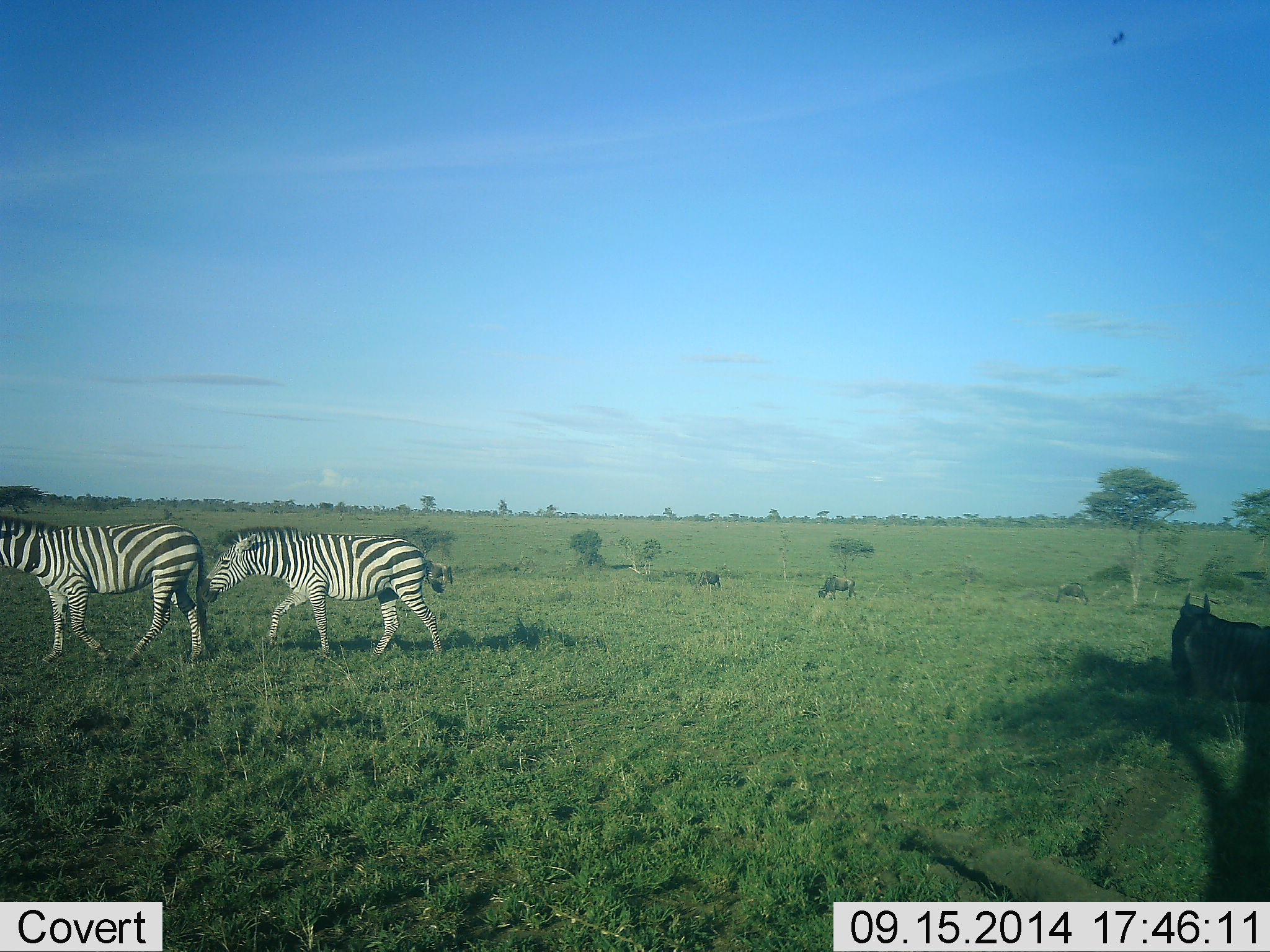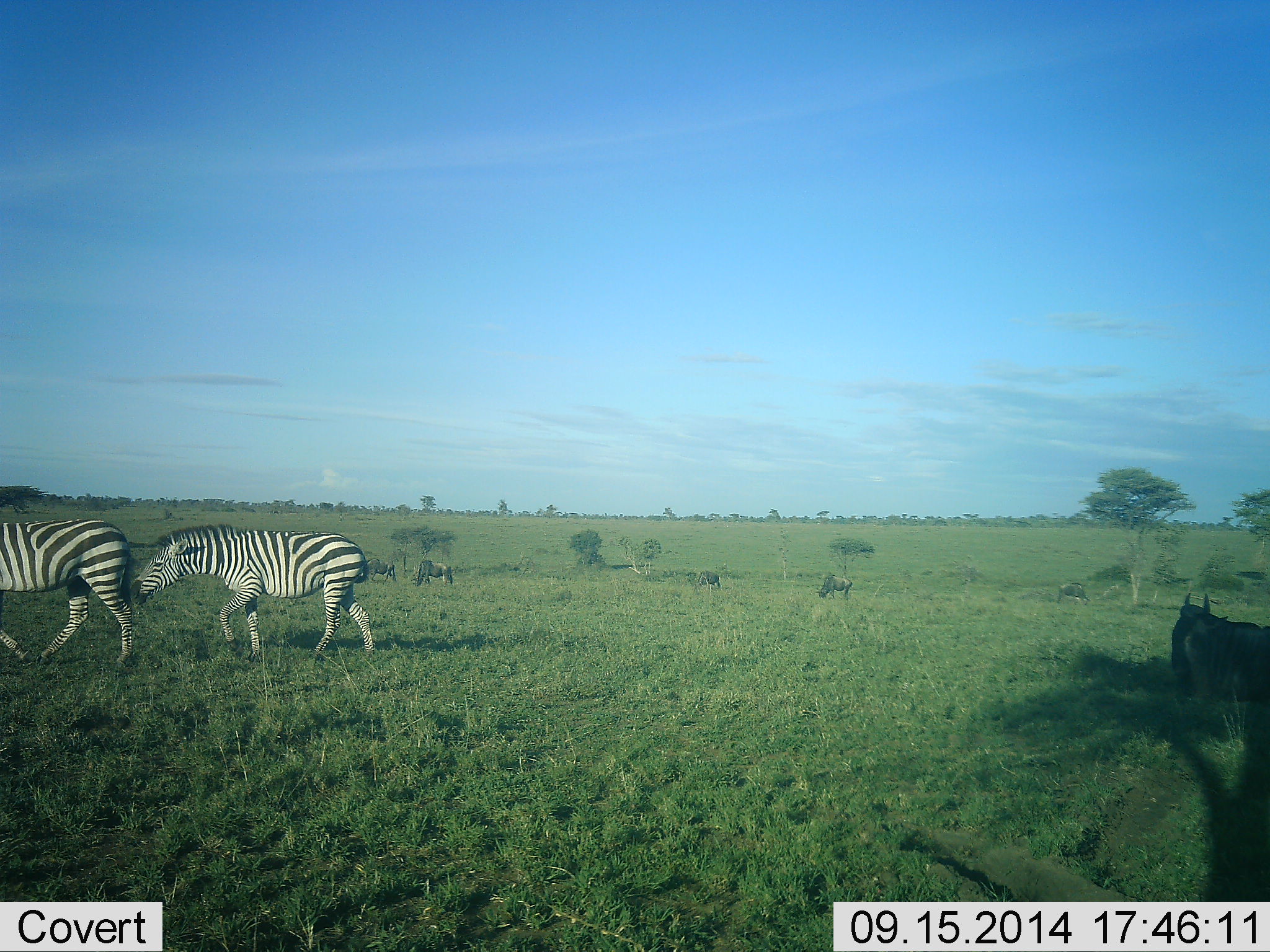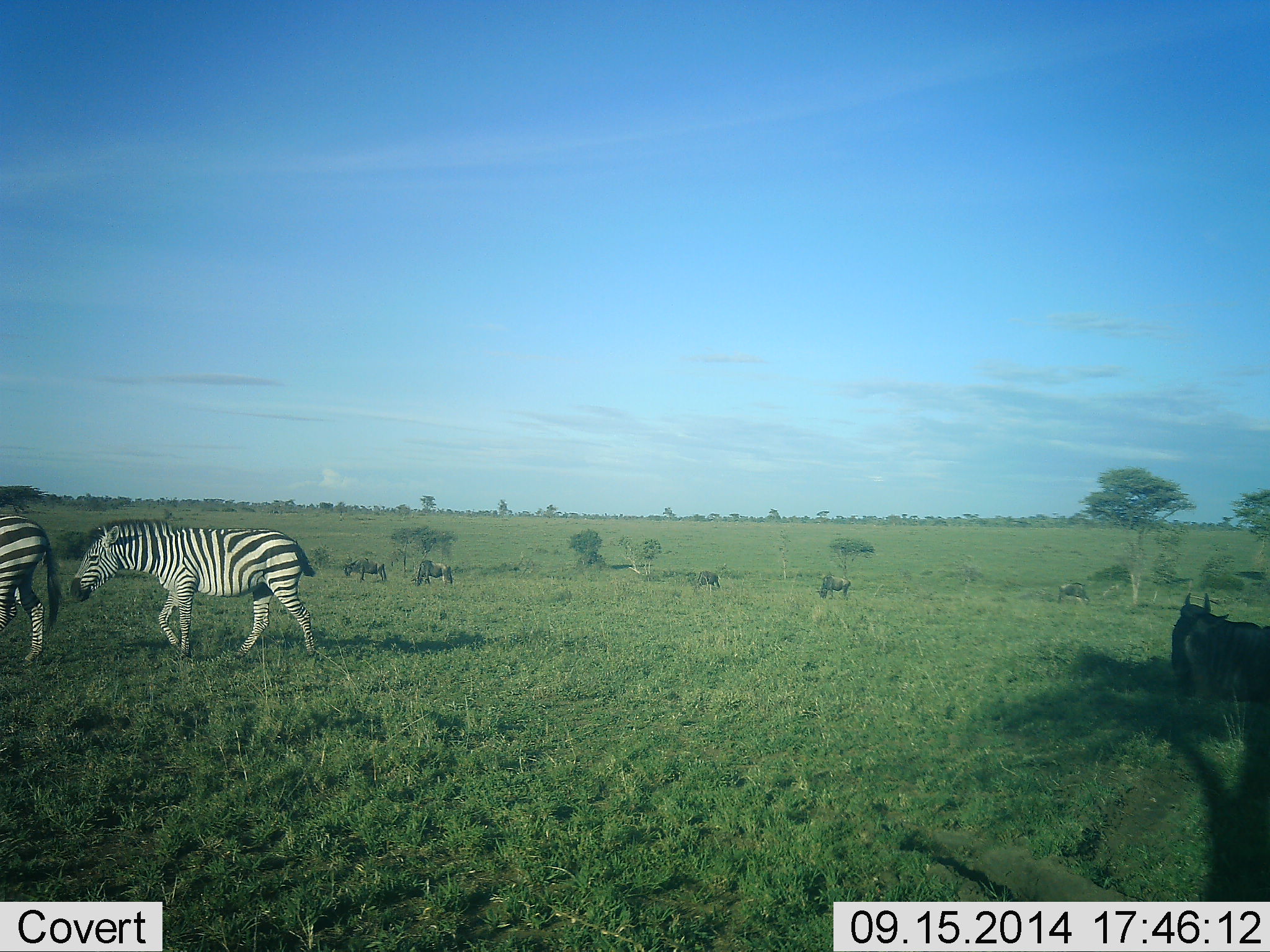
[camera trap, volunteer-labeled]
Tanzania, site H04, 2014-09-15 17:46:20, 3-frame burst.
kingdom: Animalia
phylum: Chordata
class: Mammalia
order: Artiodactyla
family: Bovidae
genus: Connochaetes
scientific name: Connochaetes taurinus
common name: blue wildebeest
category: wildebeest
Wildebeest (blue wildebeest) (Connochaetes taurinus), count 5. Behavior (volunteer vote fractions): standing 36%, resting 82%, moving 27%, interacting 9%. Young present (vote fraction): 0%. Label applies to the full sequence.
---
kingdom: Animalia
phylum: Chordata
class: Mammalia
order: Perissodactyla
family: Equidae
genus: Equus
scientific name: Equus quagga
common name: plains zebra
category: zebra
Zebra (plains zebra) (Equus quagga), count 2. Behavior (volunteer vote fractions): standing 0%, resting 0%, moving 100%, interacting 11%. Young present (vote fraction): 0%. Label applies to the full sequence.